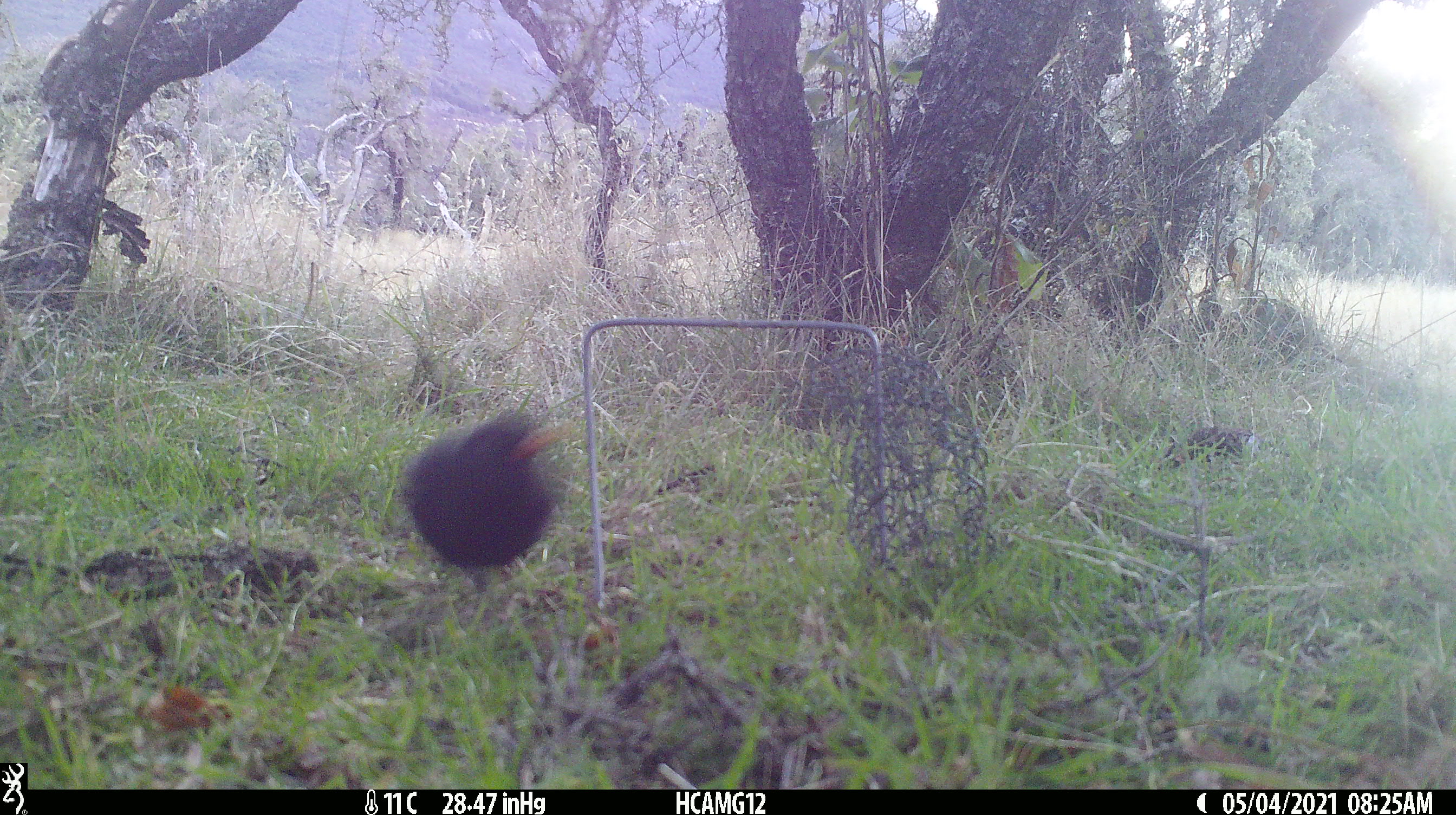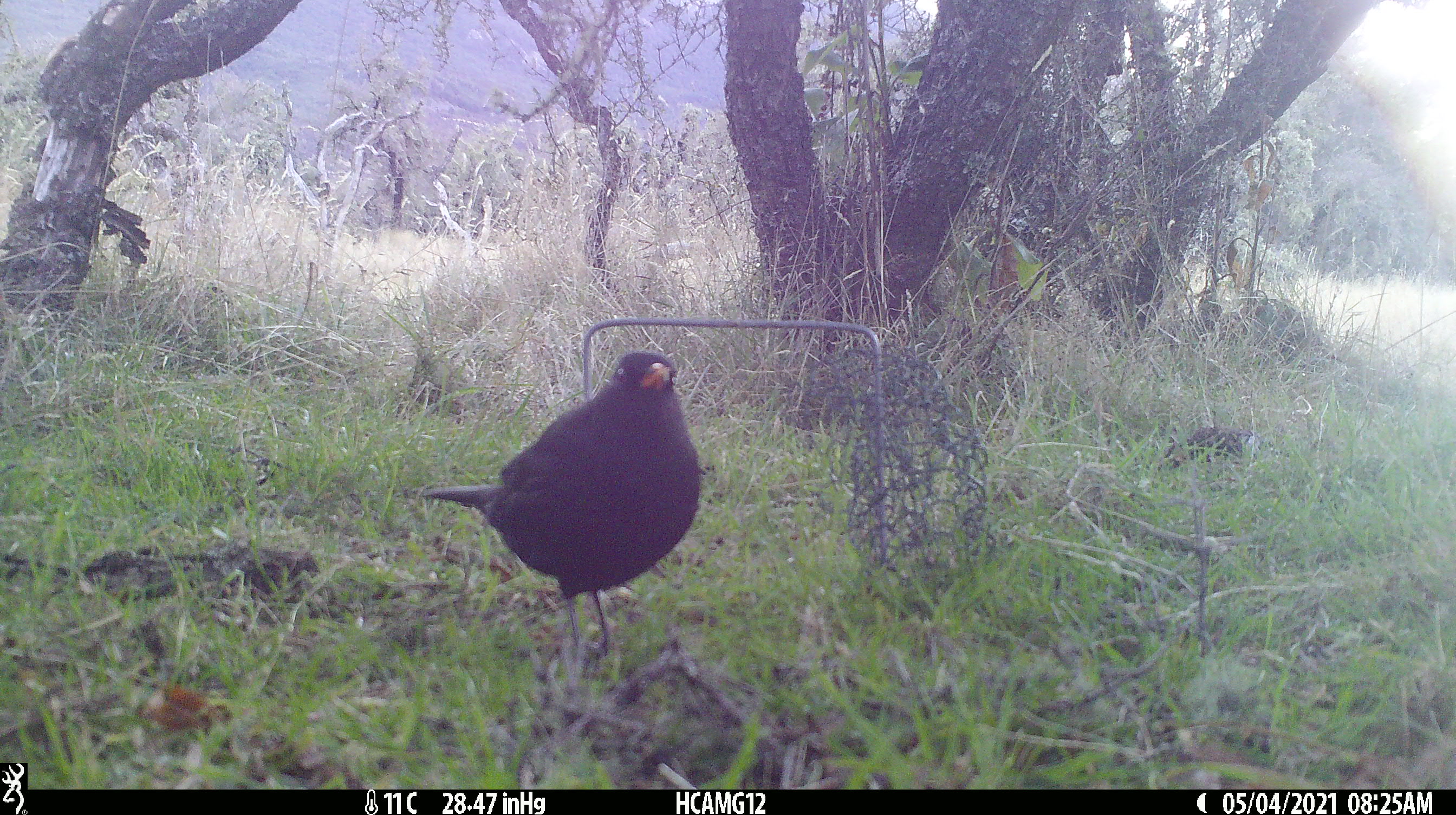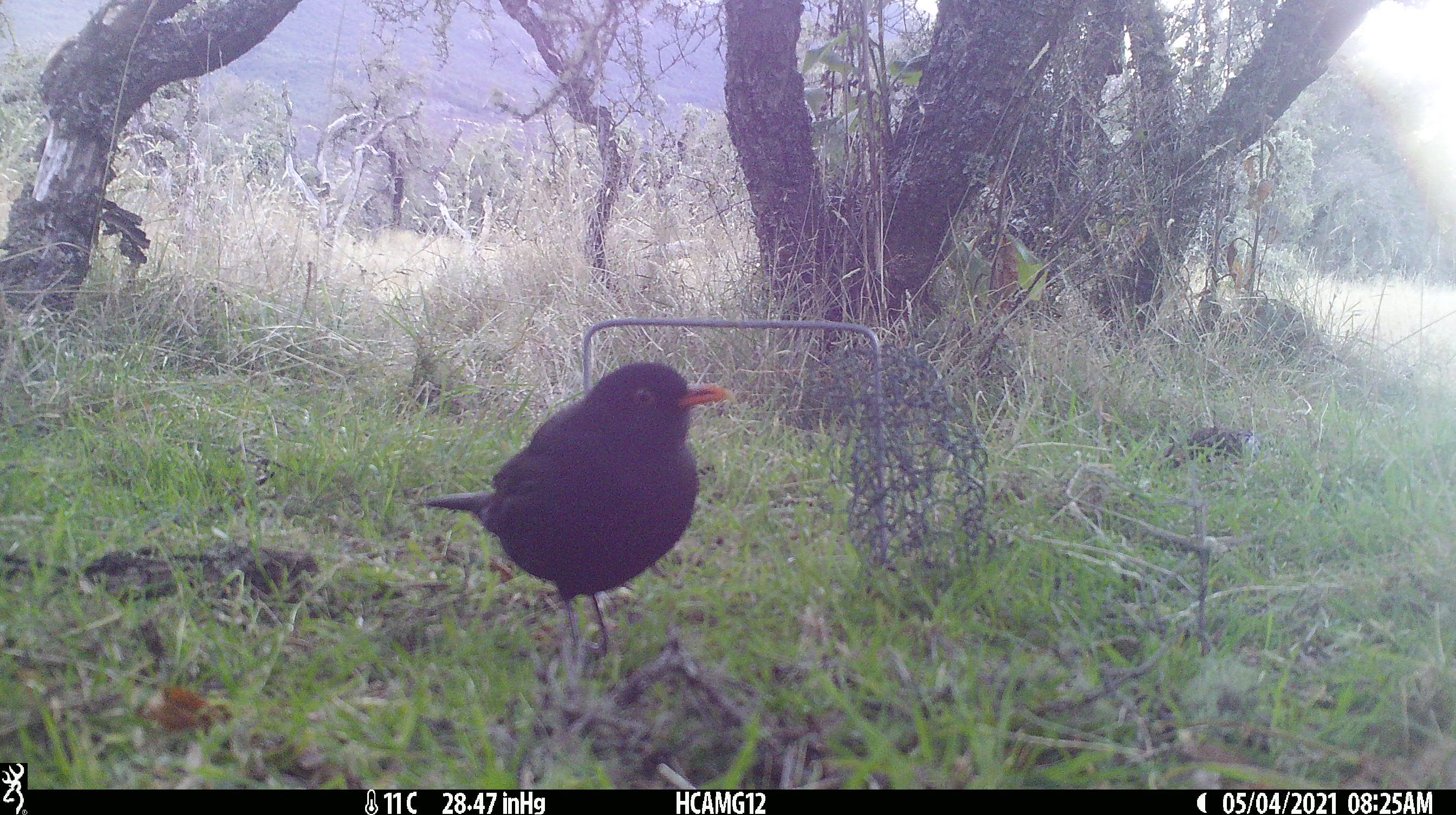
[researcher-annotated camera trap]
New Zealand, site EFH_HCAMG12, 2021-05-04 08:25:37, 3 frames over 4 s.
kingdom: Animalia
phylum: Chordata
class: Aves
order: Passeriformes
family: Turdidae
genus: Turdus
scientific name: Turdus merula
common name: eurasian blackbird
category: blackbird